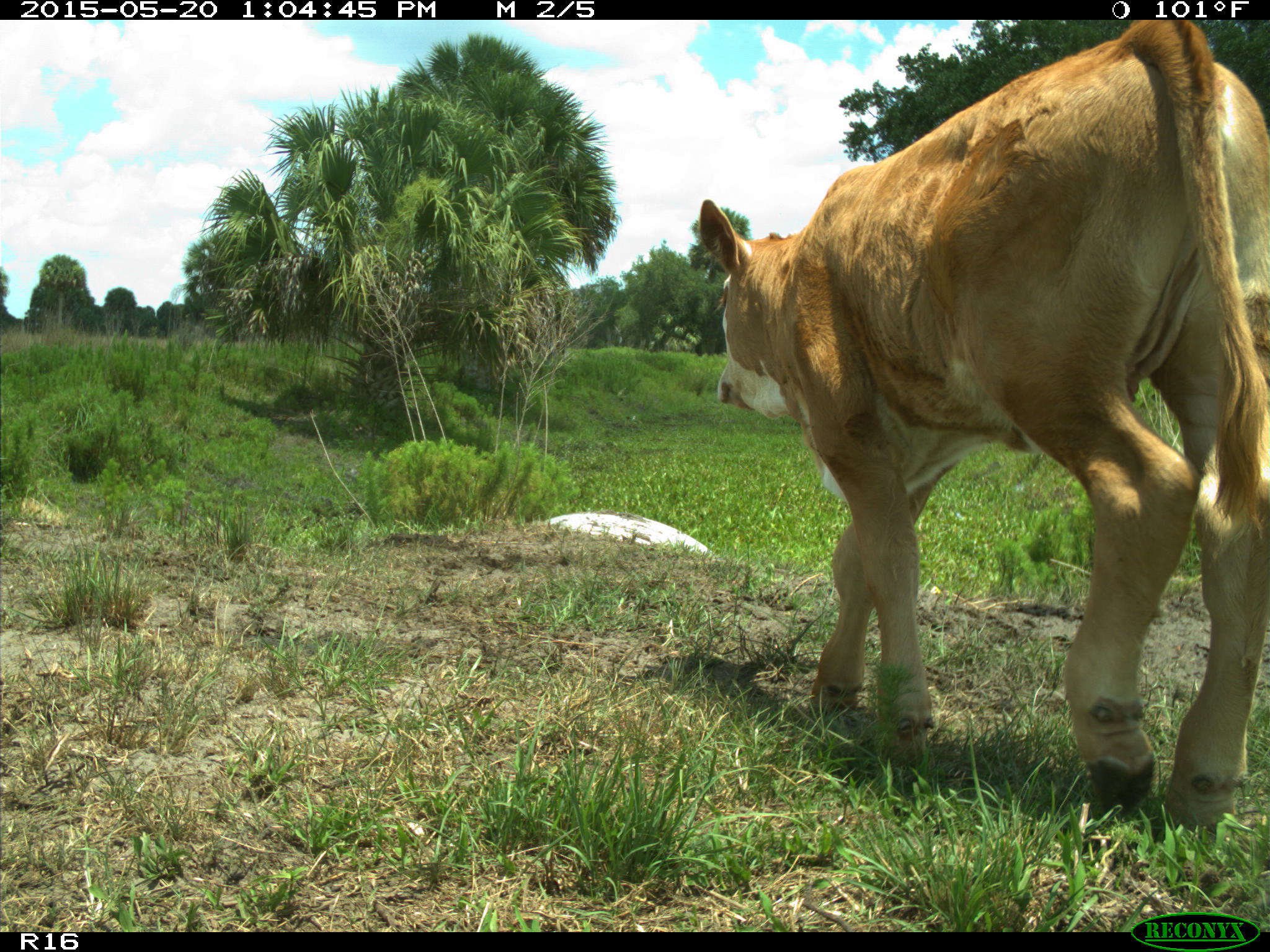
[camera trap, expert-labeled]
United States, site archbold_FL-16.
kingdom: Animalia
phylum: Chordata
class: Mammalia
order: Artiodactyla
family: Bovidae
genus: Bos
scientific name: Bos taurus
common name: domestic cow